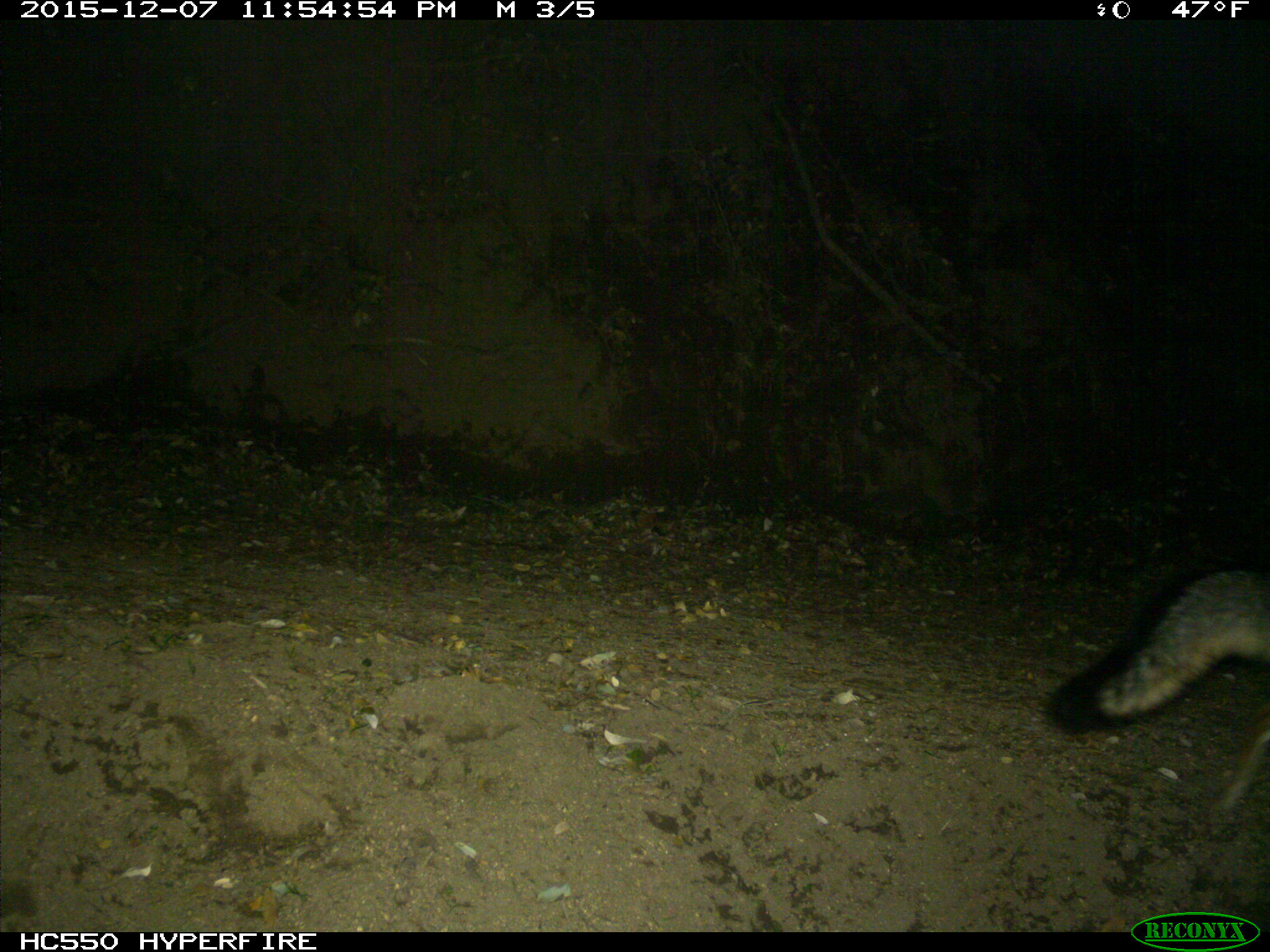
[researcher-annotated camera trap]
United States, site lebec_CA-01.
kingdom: Animalia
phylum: Chordata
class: Mammalia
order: Carnivora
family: Canidae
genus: Urocyon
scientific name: Urocyon cinereoargenteus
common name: gray fox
Urocyon cinereoargenteus (gray fox).